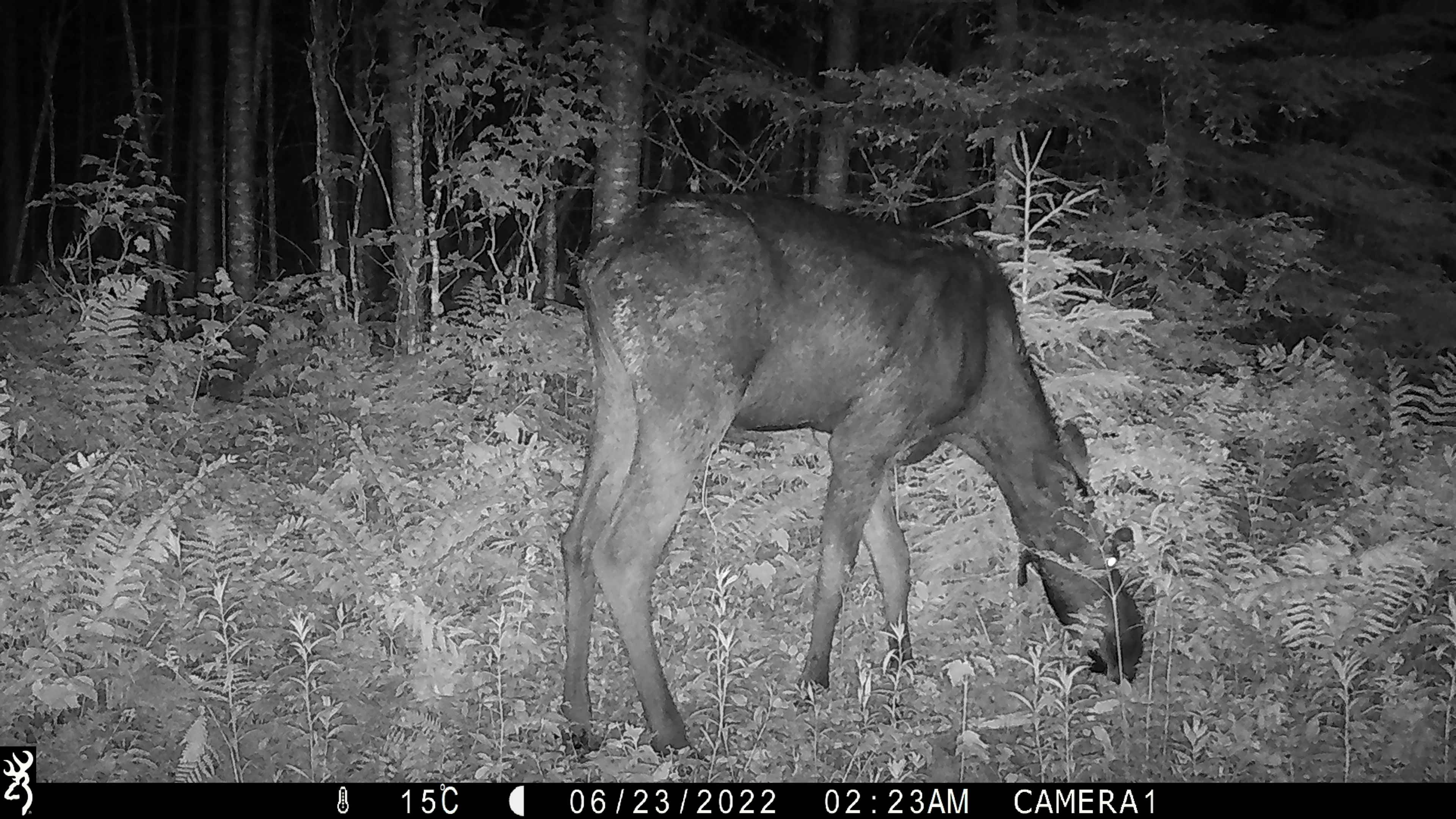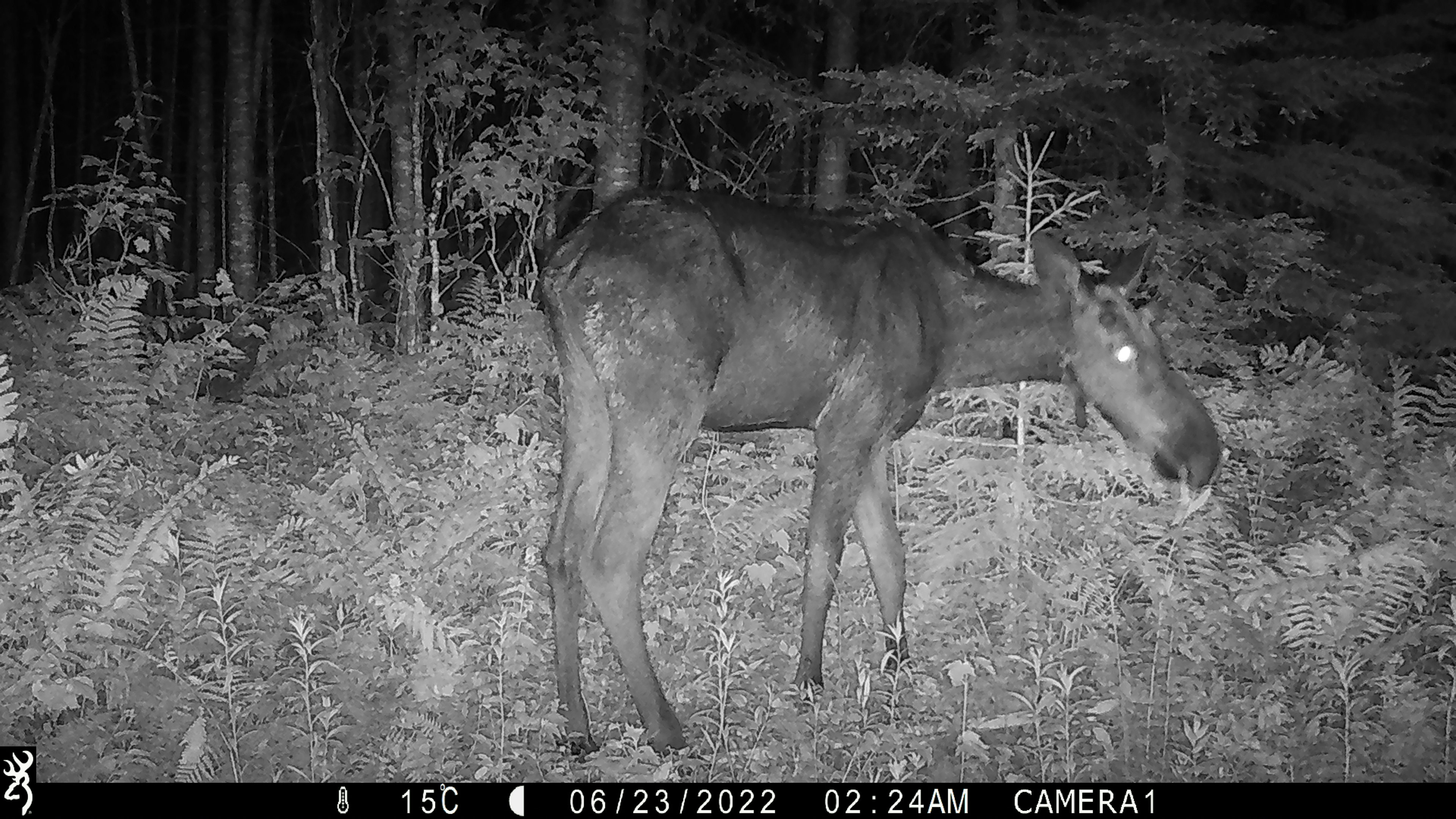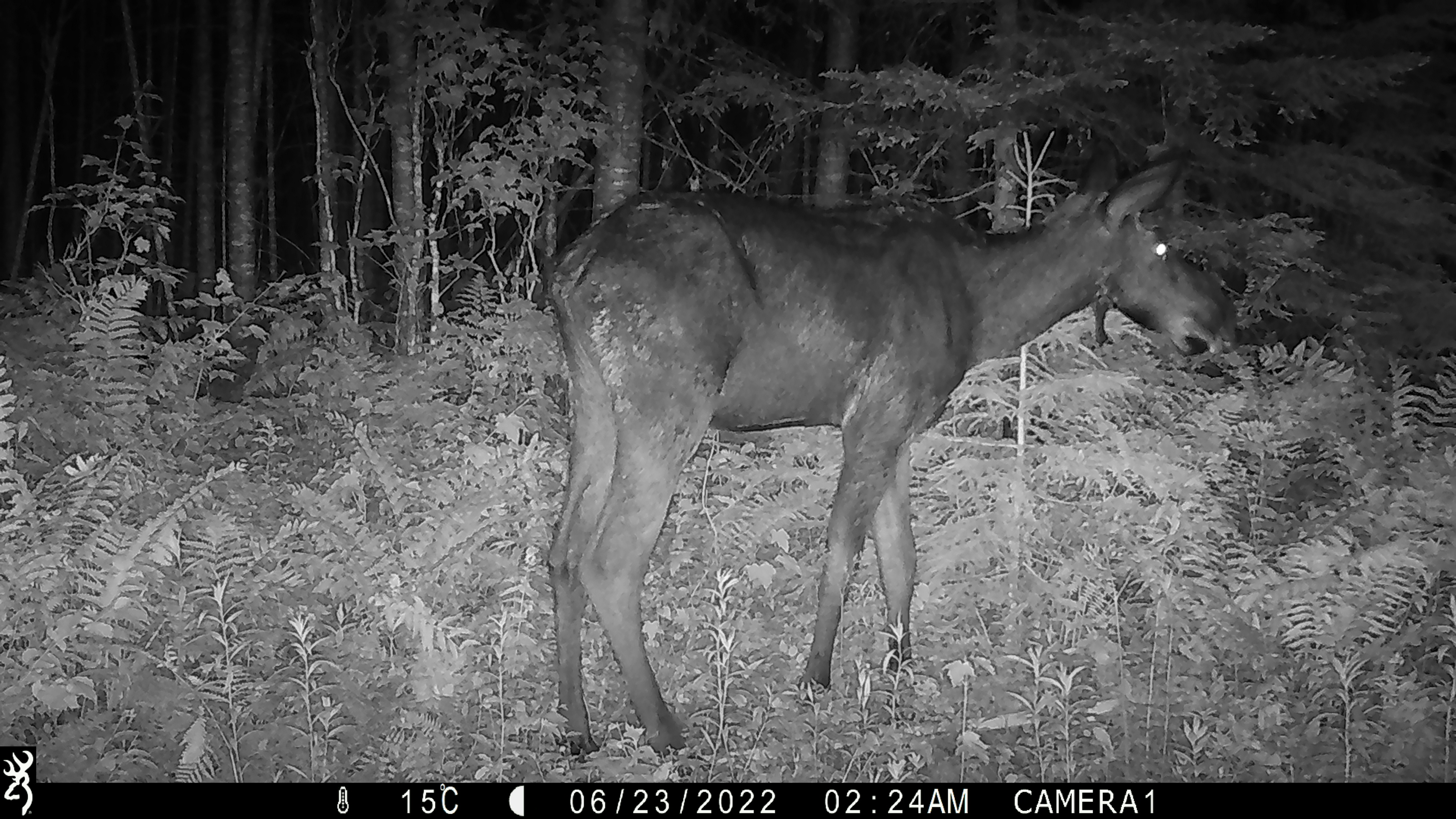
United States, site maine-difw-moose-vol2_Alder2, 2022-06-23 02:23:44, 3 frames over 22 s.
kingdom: Animalia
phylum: Chordata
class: Mammalia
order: Artiodactyla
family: Cervidae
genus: Alces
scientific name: Alces alces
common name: moose